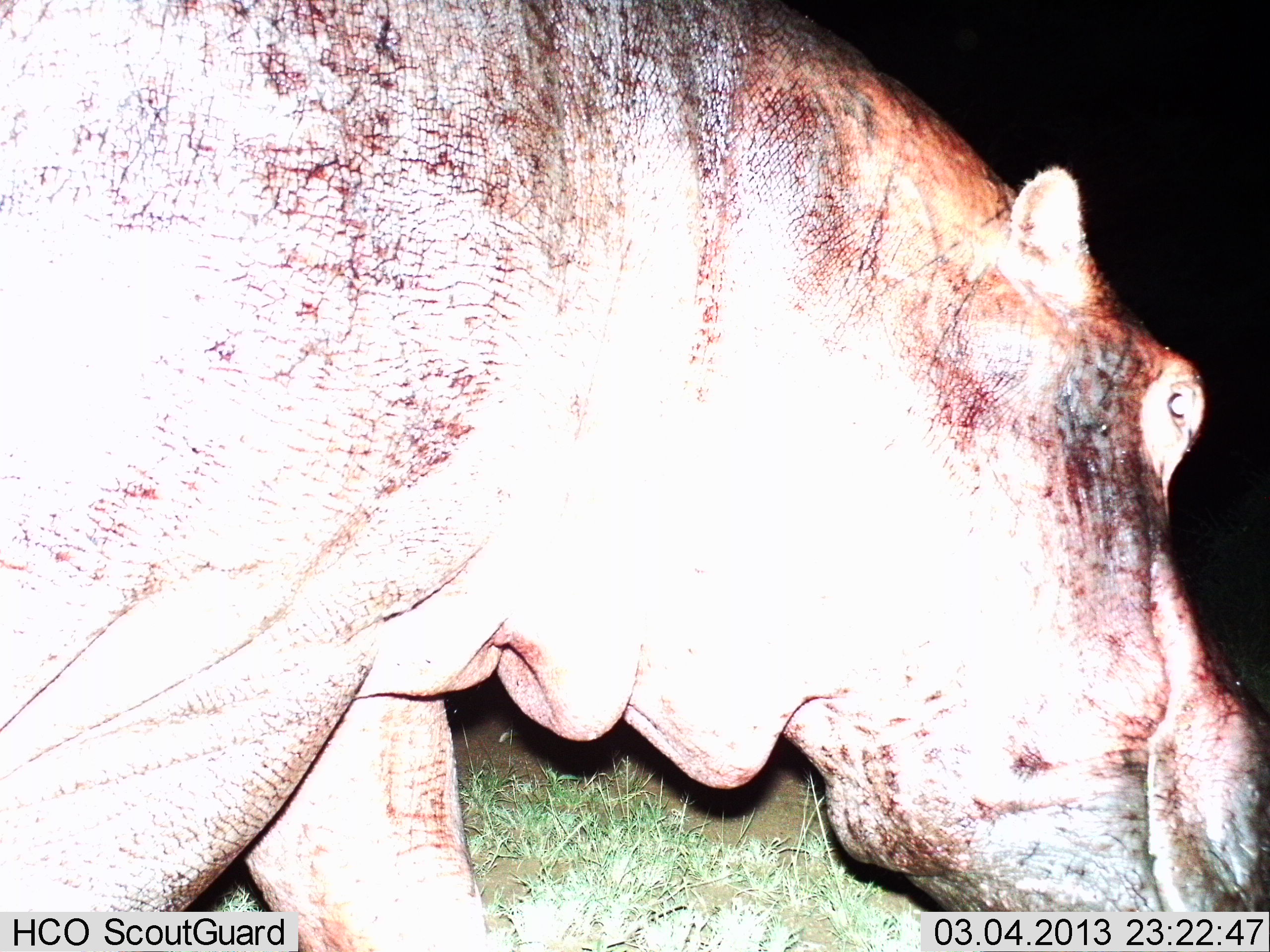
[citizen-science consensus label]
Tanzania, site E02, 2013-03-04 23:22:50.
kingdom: Animalia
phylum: Chordata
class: Mammalia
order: Artiodactyla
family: Hippopotamidae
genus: Hippopotamus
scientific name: Hippopotamus amphibius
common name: hippopotamus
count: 1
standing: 29%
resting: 0%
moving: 65%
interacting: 0%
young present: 0%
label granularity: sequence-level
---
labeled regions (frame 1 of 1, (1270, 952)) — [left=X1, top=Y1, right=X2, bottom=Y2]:
animal: [left=0, top=0, right=1270, bottom=952]